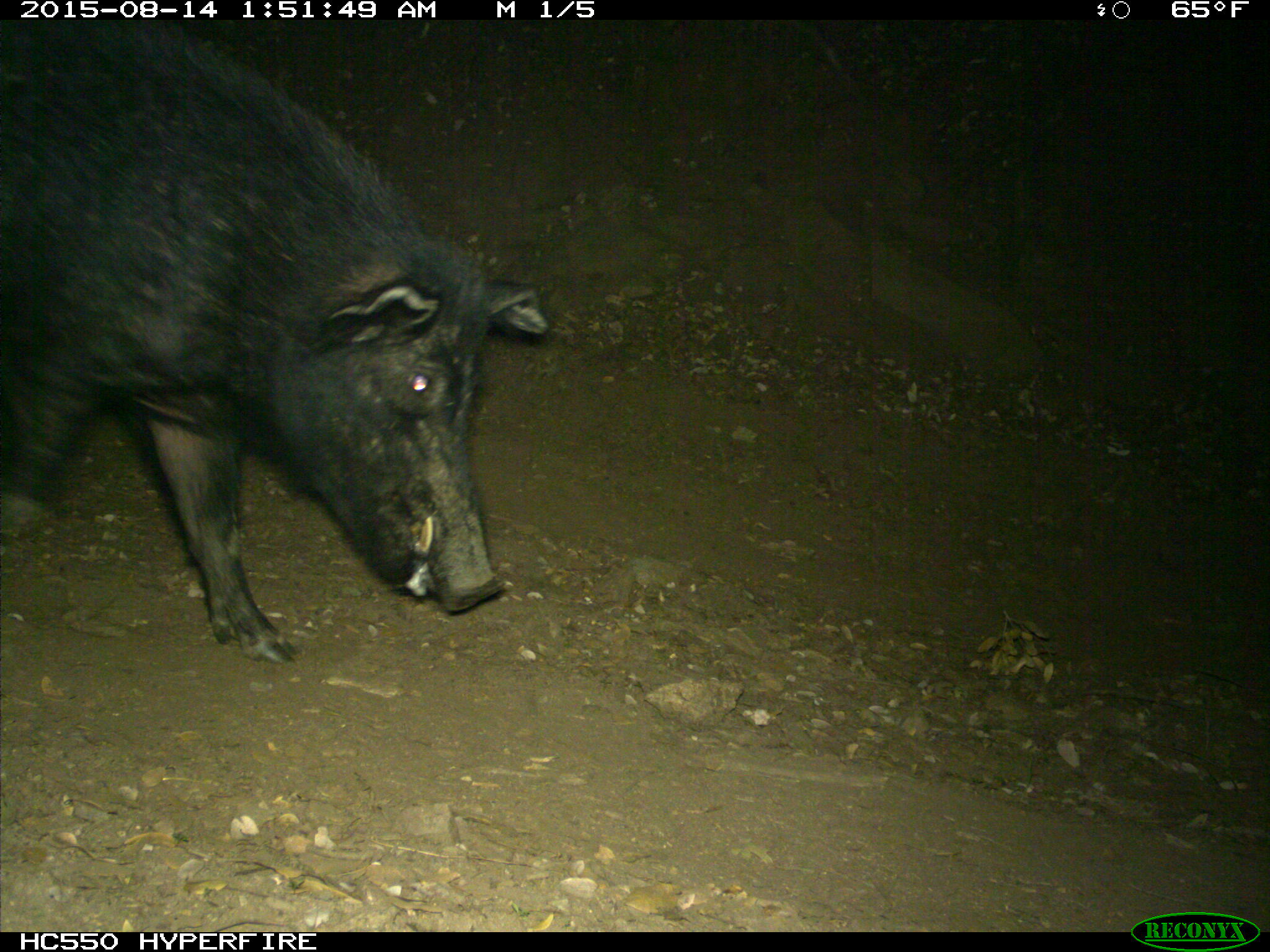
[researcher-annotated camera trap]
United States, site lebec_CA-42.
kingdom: Animalia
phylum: Chordata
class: Mammalia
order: Artiodactyla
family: Suidae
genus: Sus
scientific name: Sus scrofa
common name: wild boar